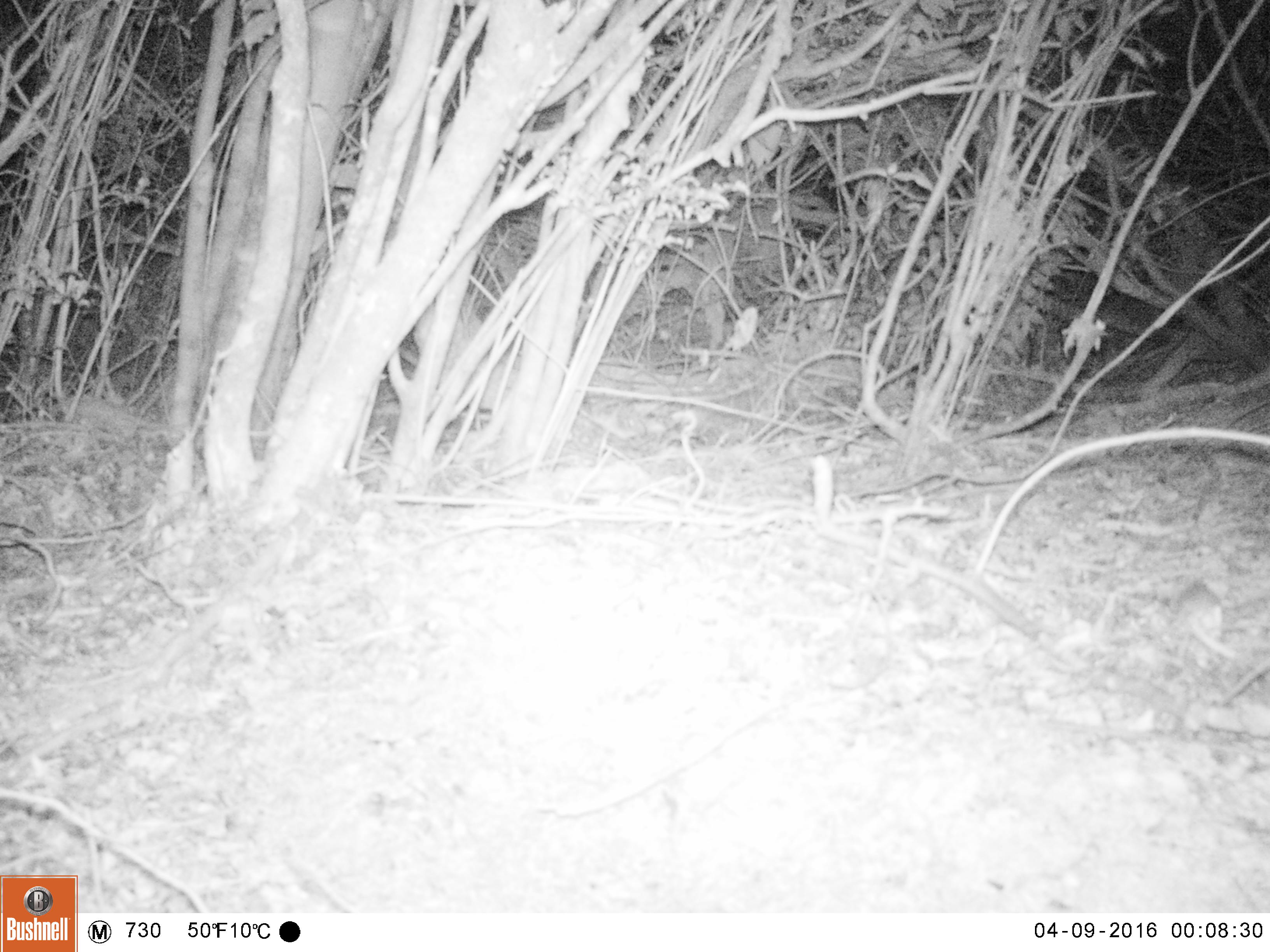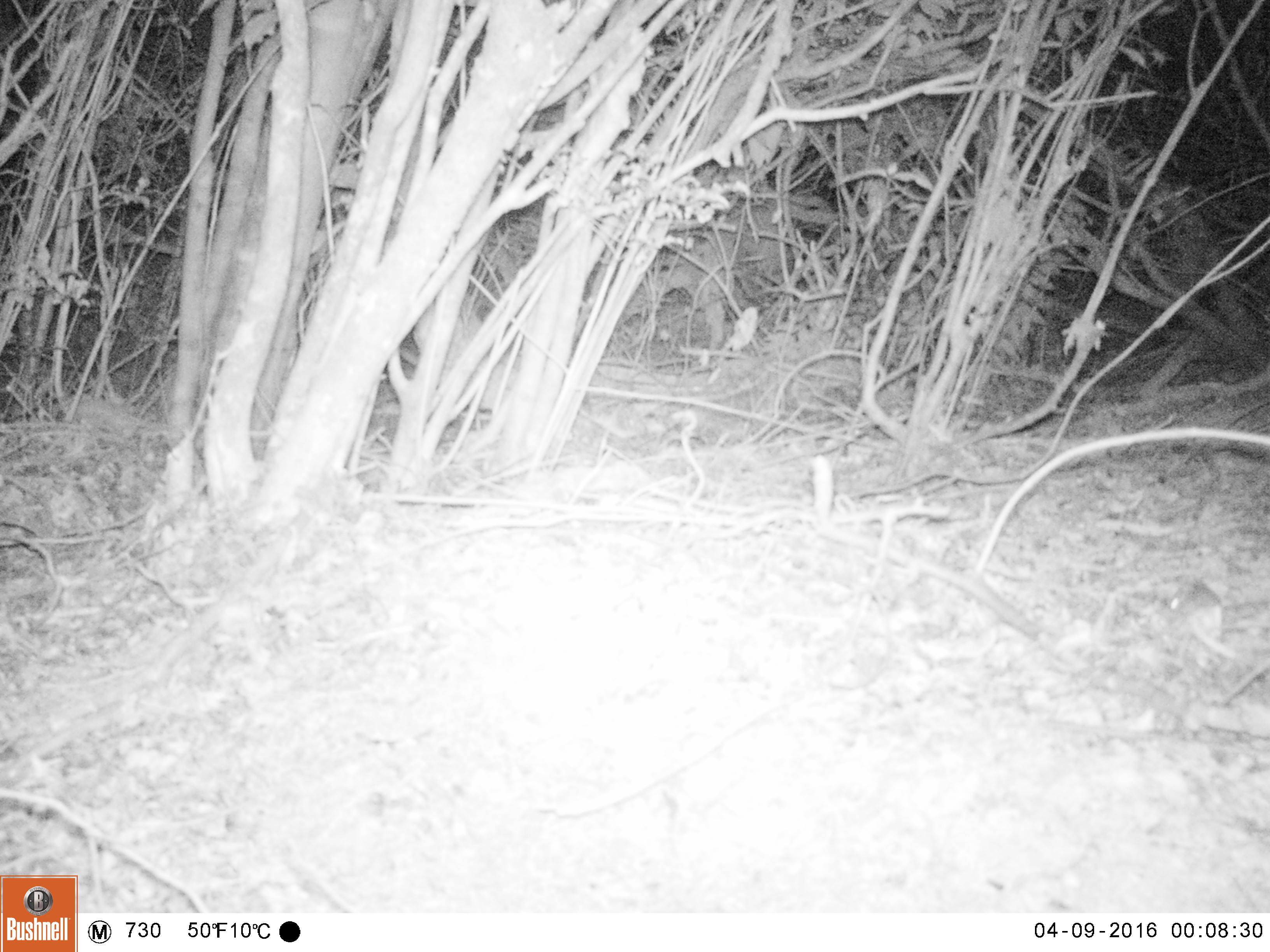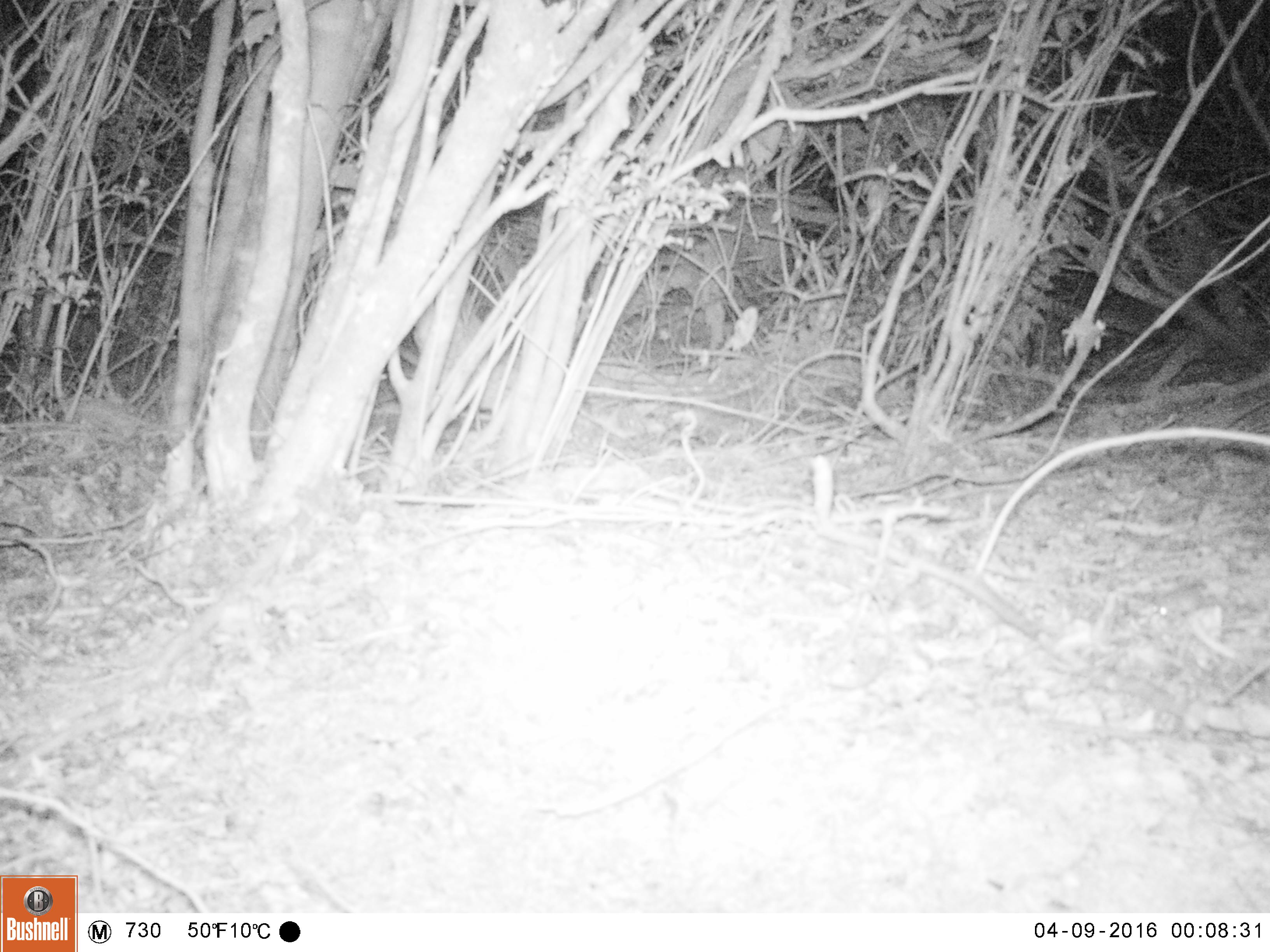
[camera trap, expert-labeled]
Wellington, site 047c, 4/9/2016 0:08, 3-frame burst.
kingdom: Animalia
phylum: Chordata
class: Mammalia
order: Rodentia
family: Muridae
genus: Mus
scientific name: Mus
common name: mouse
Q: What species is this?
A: Mouse (Mus).